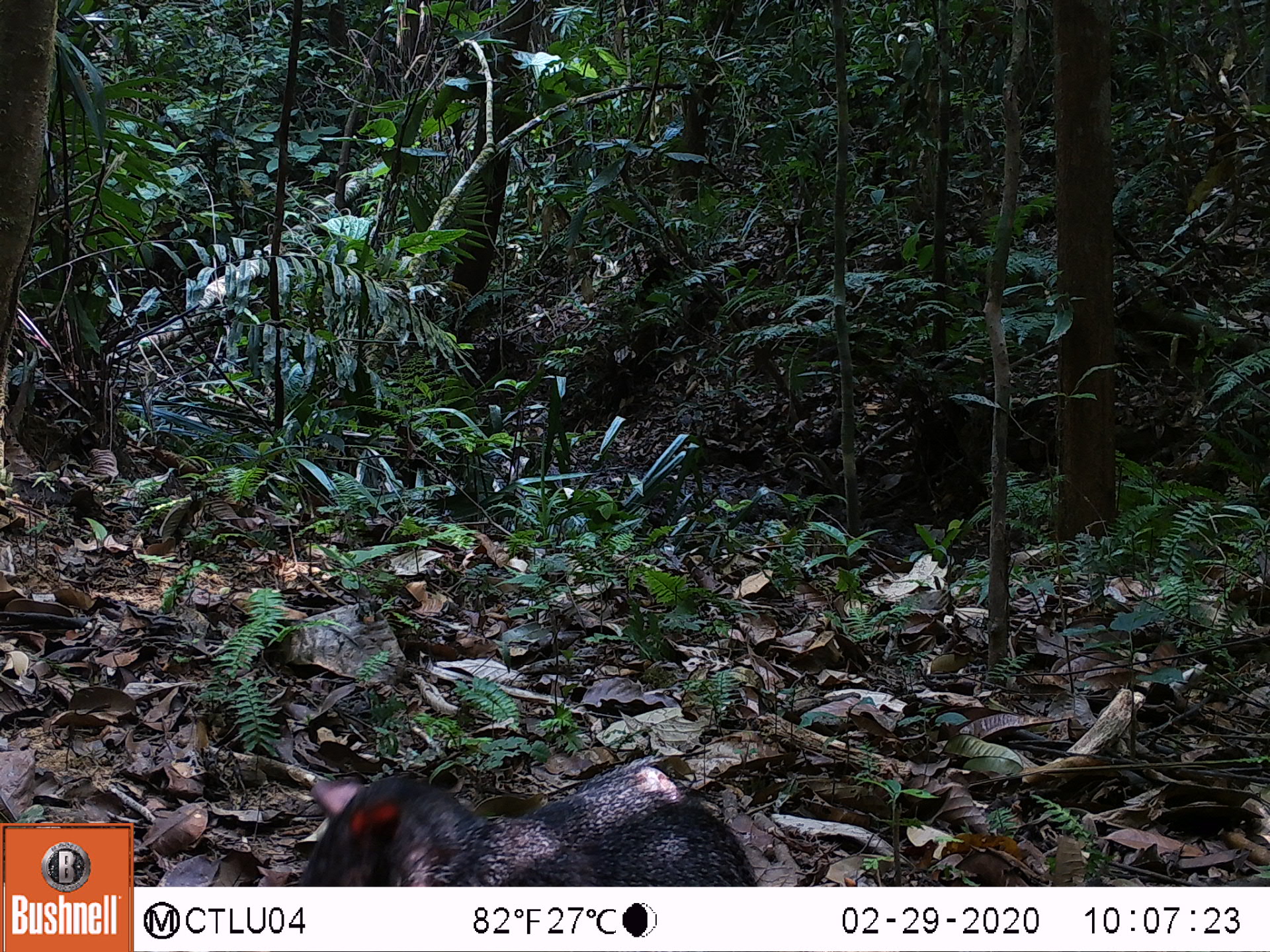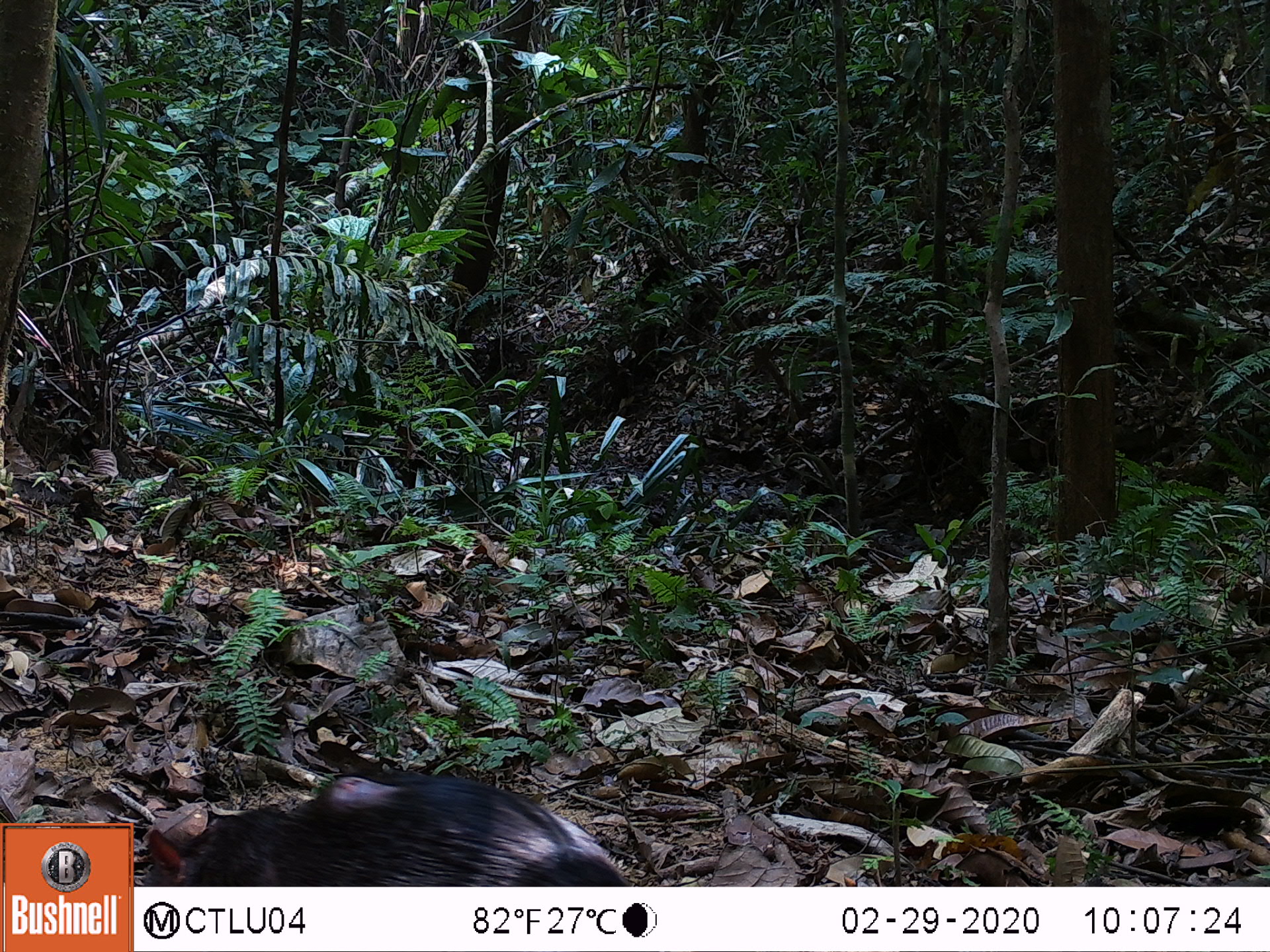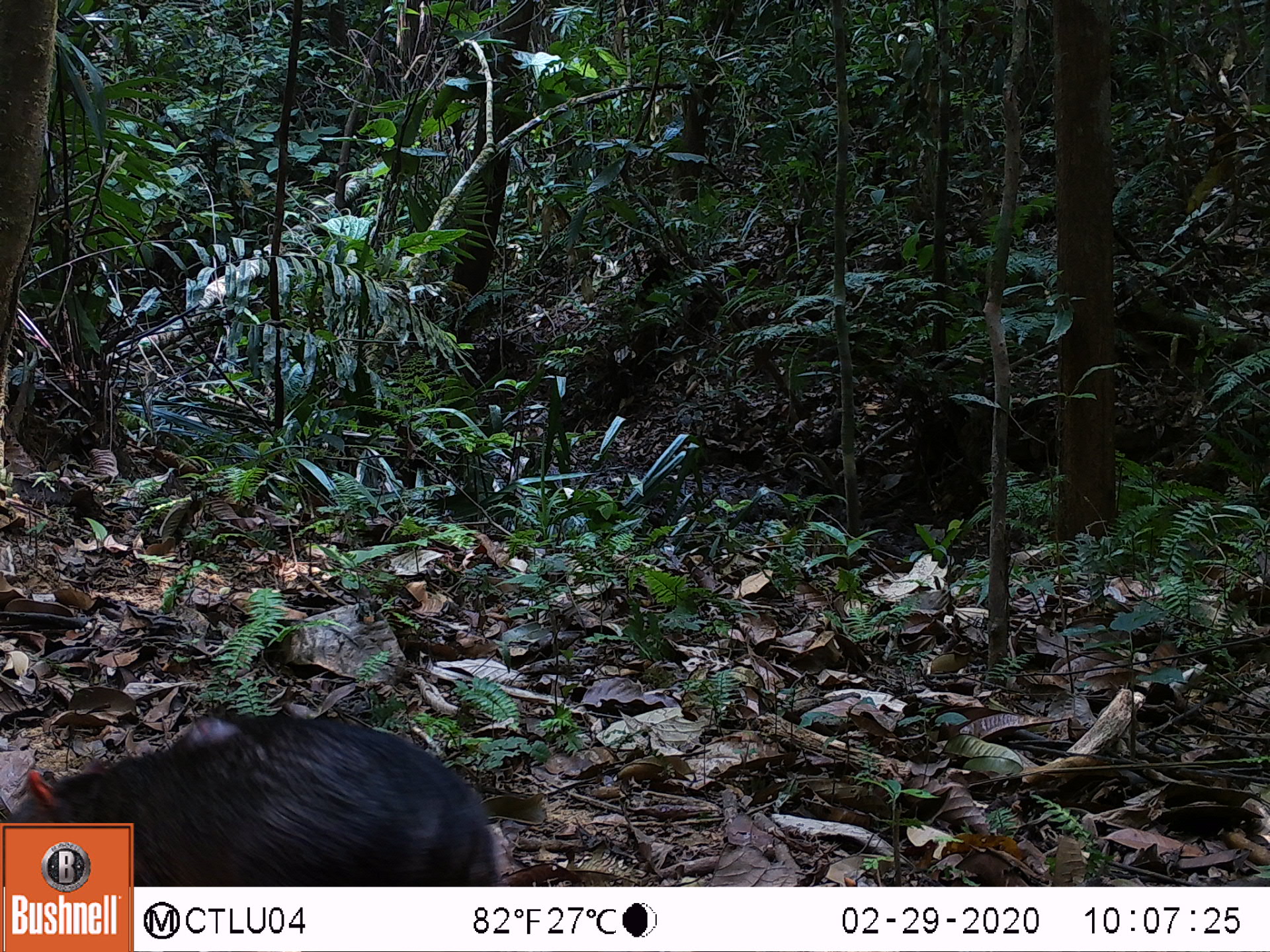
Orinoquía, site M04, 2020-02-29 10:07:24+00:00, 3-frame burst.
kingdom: Animalia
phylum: Chordata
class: Mammalia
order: Rodentia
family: Dasyproctidae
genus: Dasyprocta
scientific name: Dasyprocta fuliginosa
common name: black agouti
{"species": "black agouti (Dasyprocta fuliginosa)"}